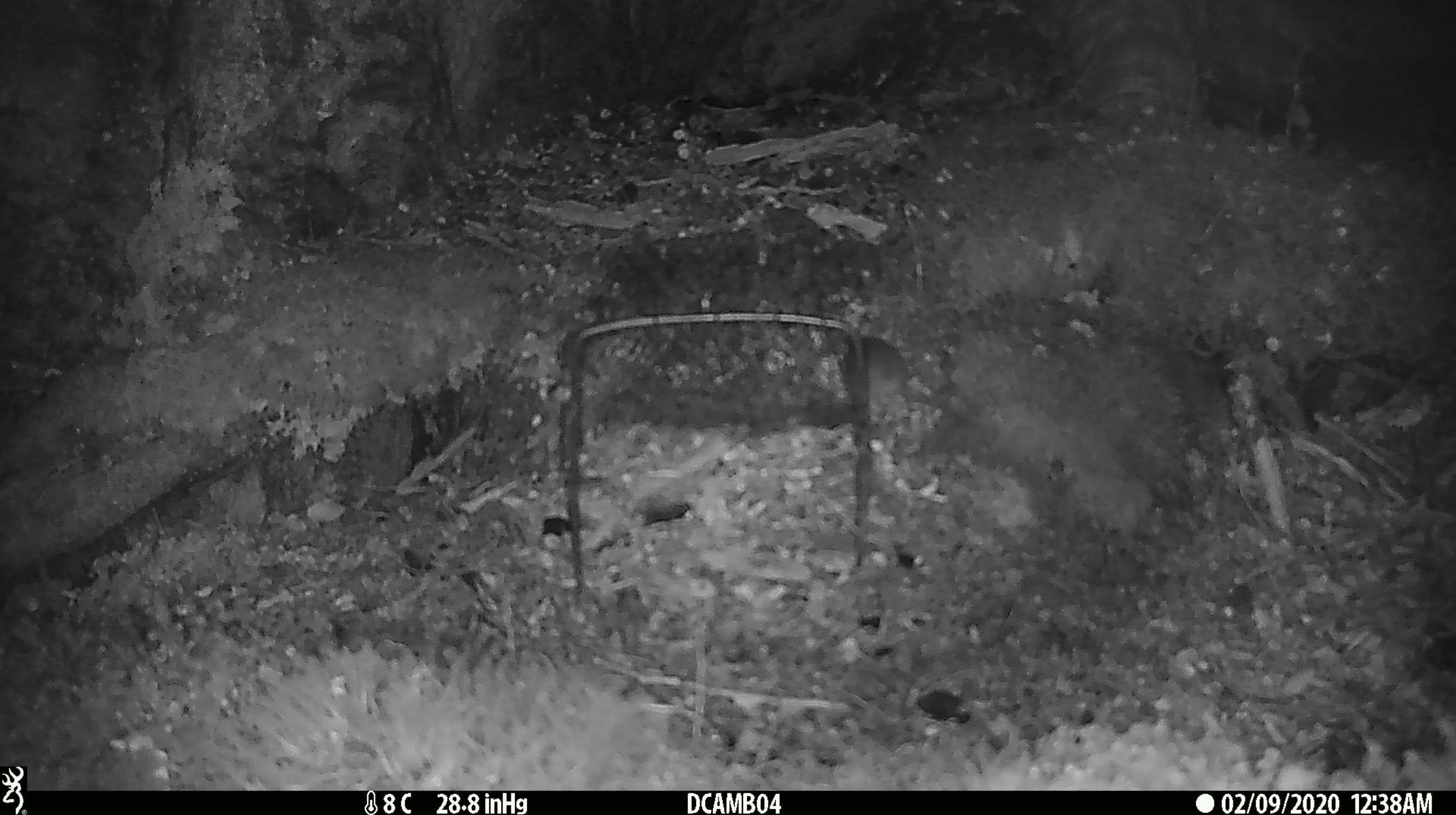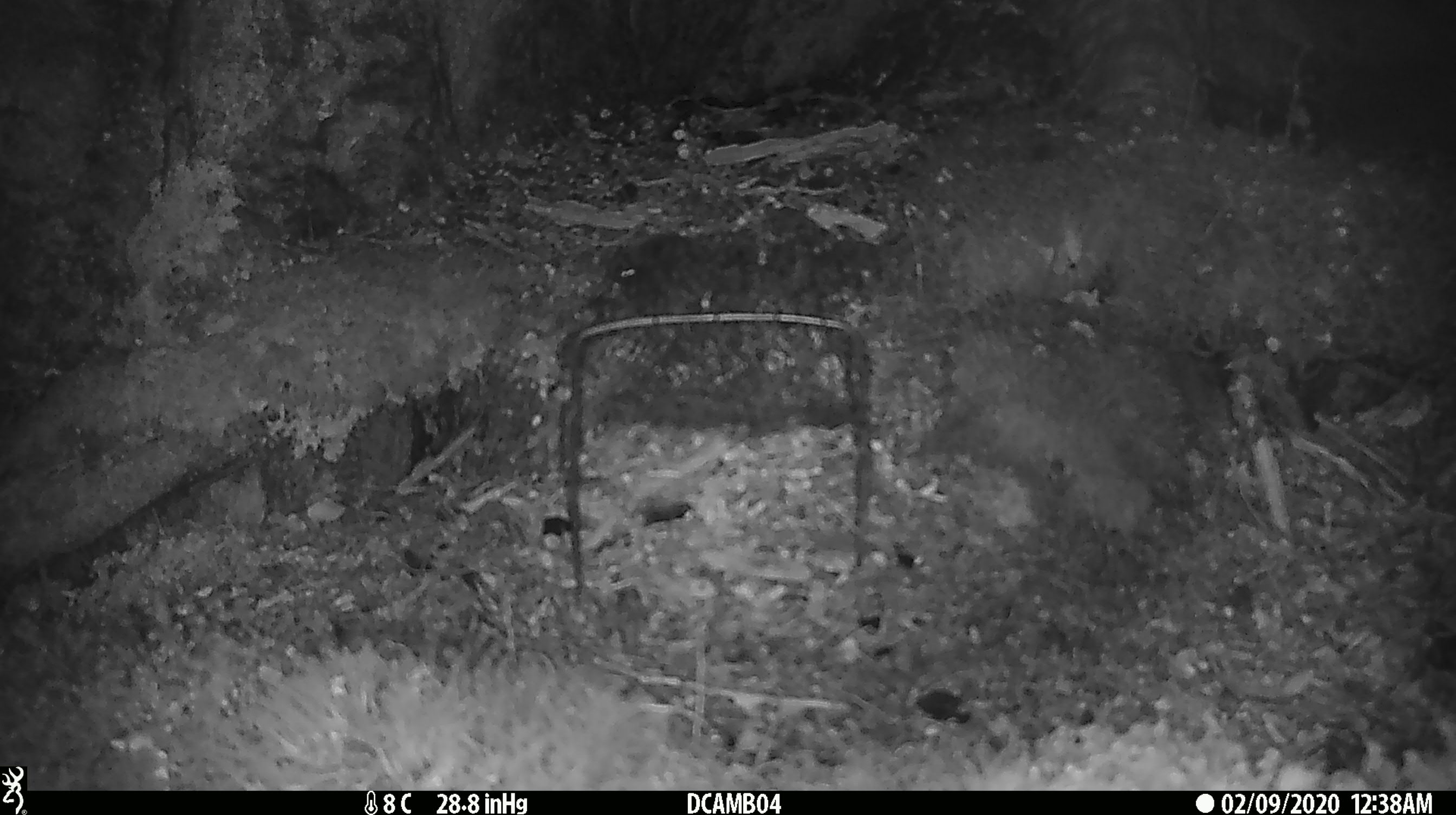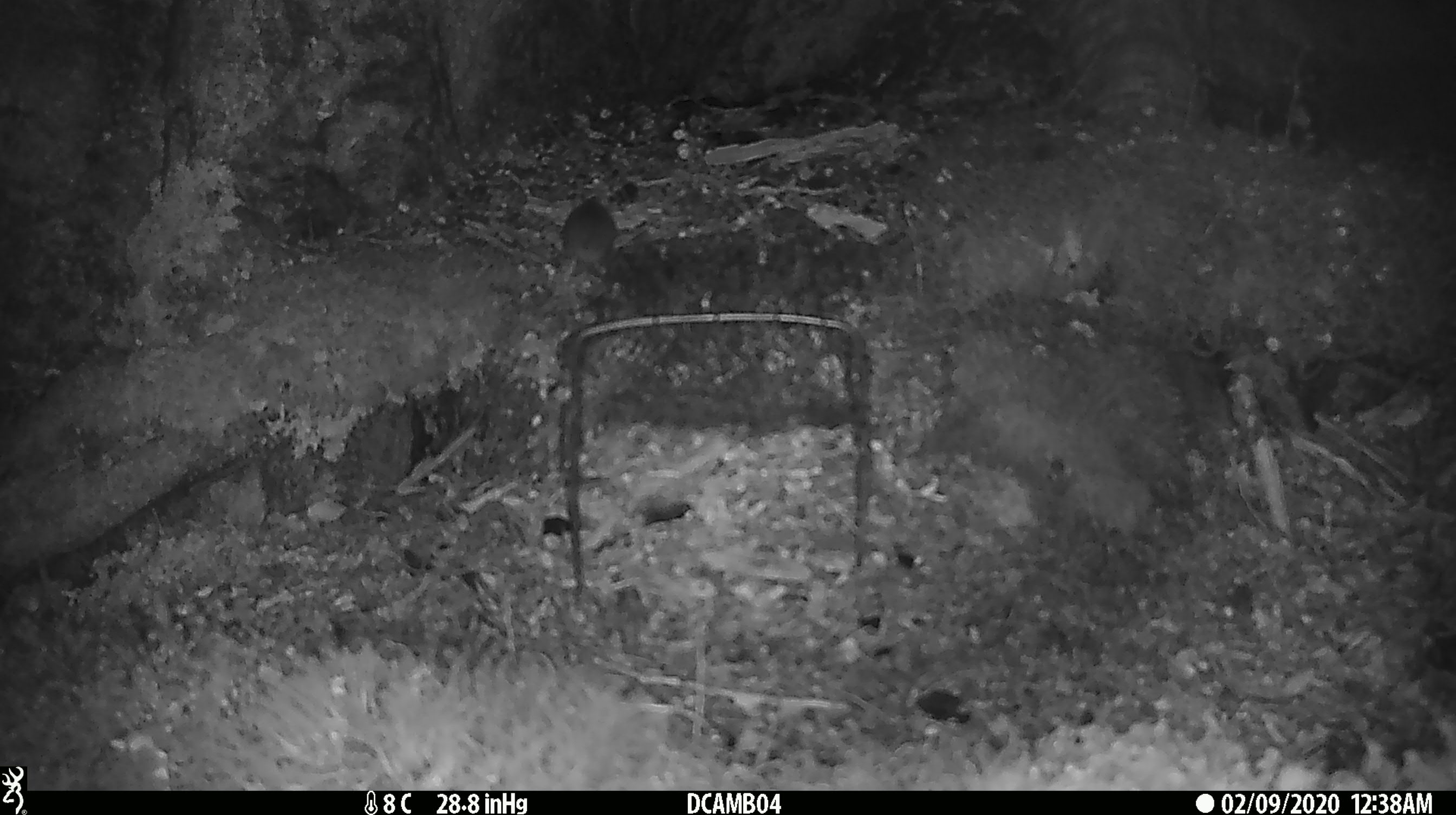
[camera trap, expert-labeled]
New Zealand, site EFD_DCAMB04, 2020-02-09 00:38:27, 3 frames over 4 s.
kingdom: Animalia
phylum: Chordata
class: Mammalia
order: Rodentia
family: Muridae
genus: Mus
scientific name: Mus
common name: mouse